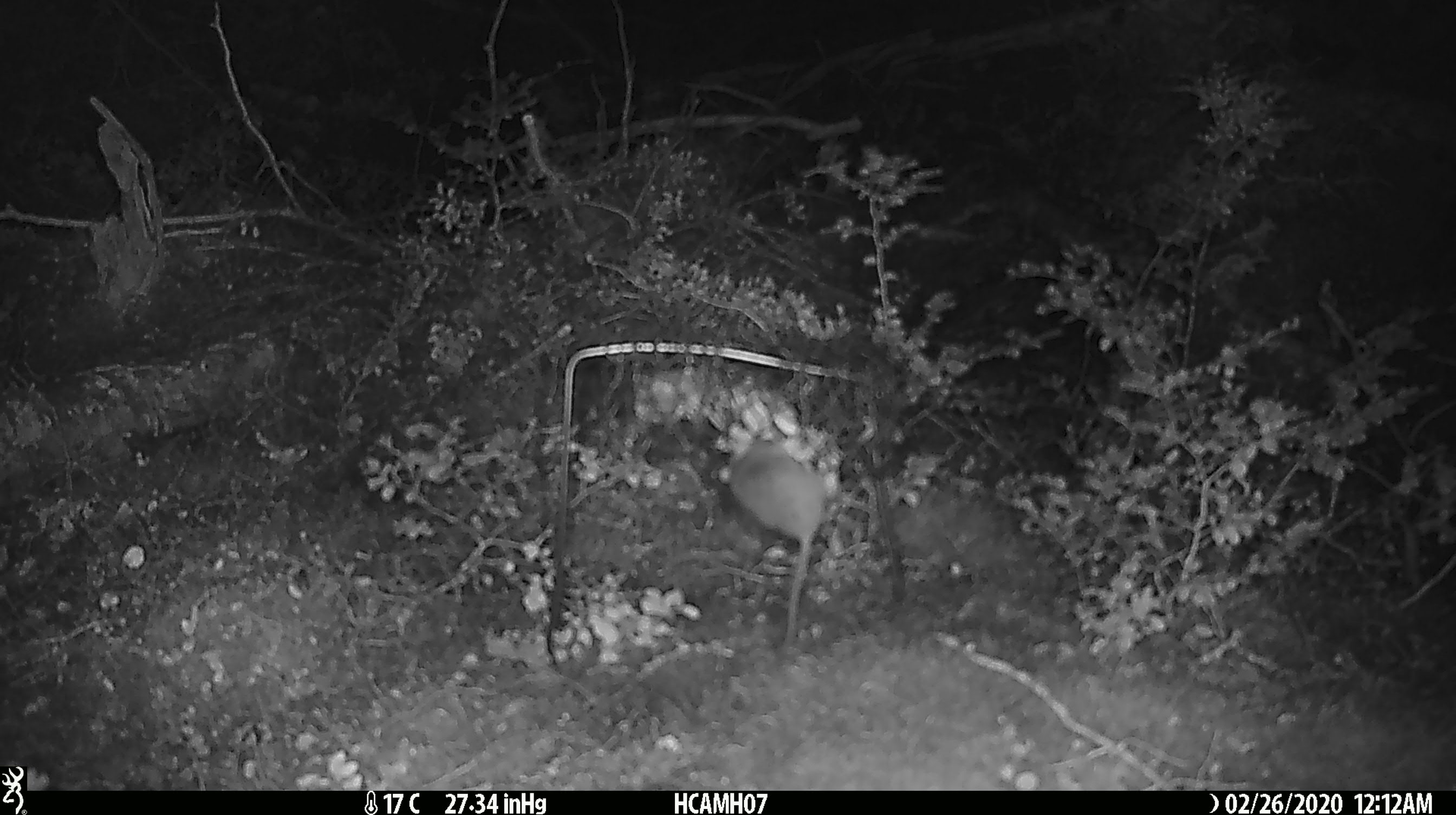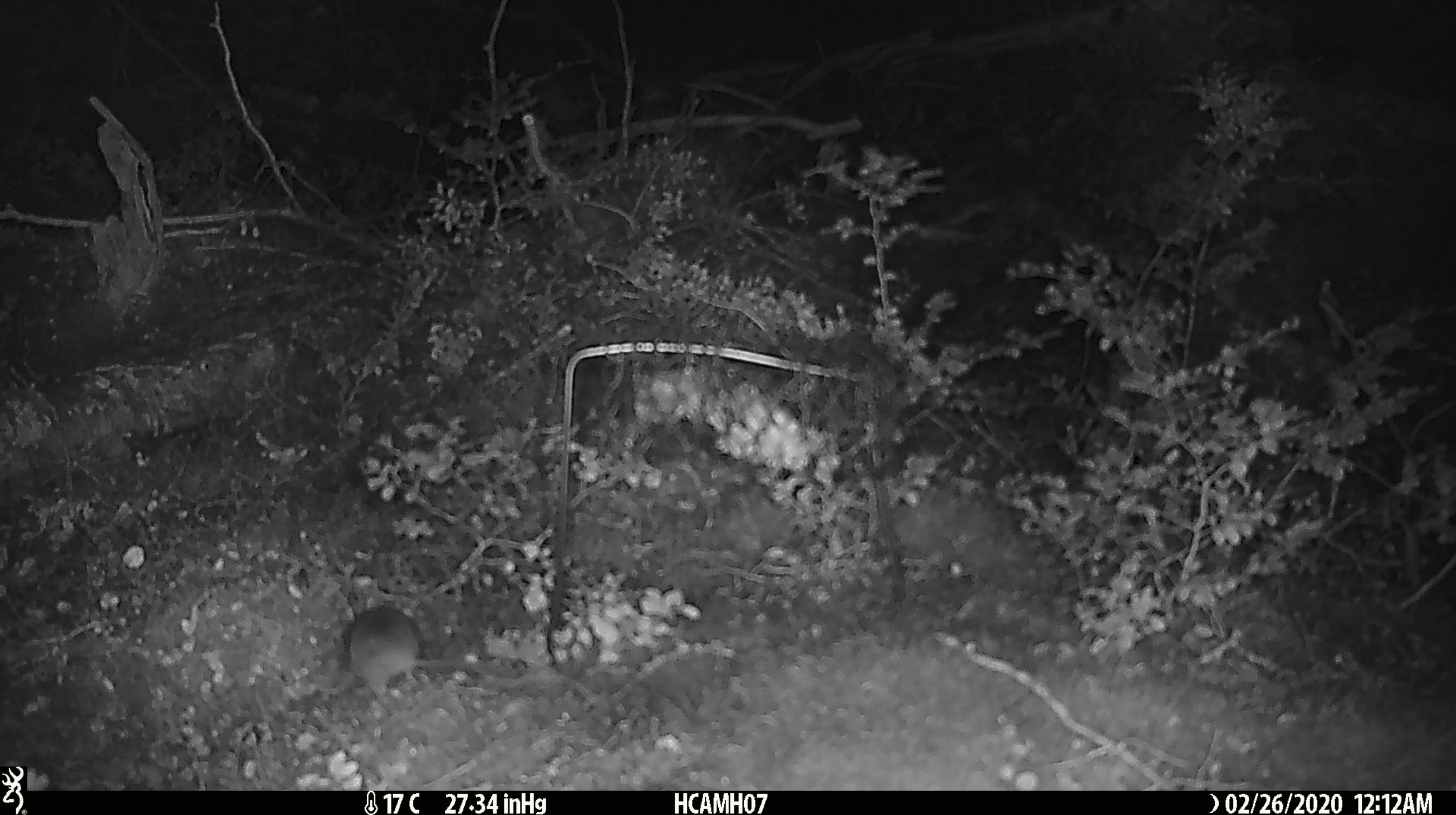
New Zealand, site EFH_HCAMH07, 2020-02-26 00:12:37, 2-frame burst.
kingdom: Animalia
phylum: Chordata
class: Mammalia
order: Rodentia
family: Muridae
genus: Mus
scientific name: Mus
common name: mouse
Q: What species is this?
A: Mouse (Mus).